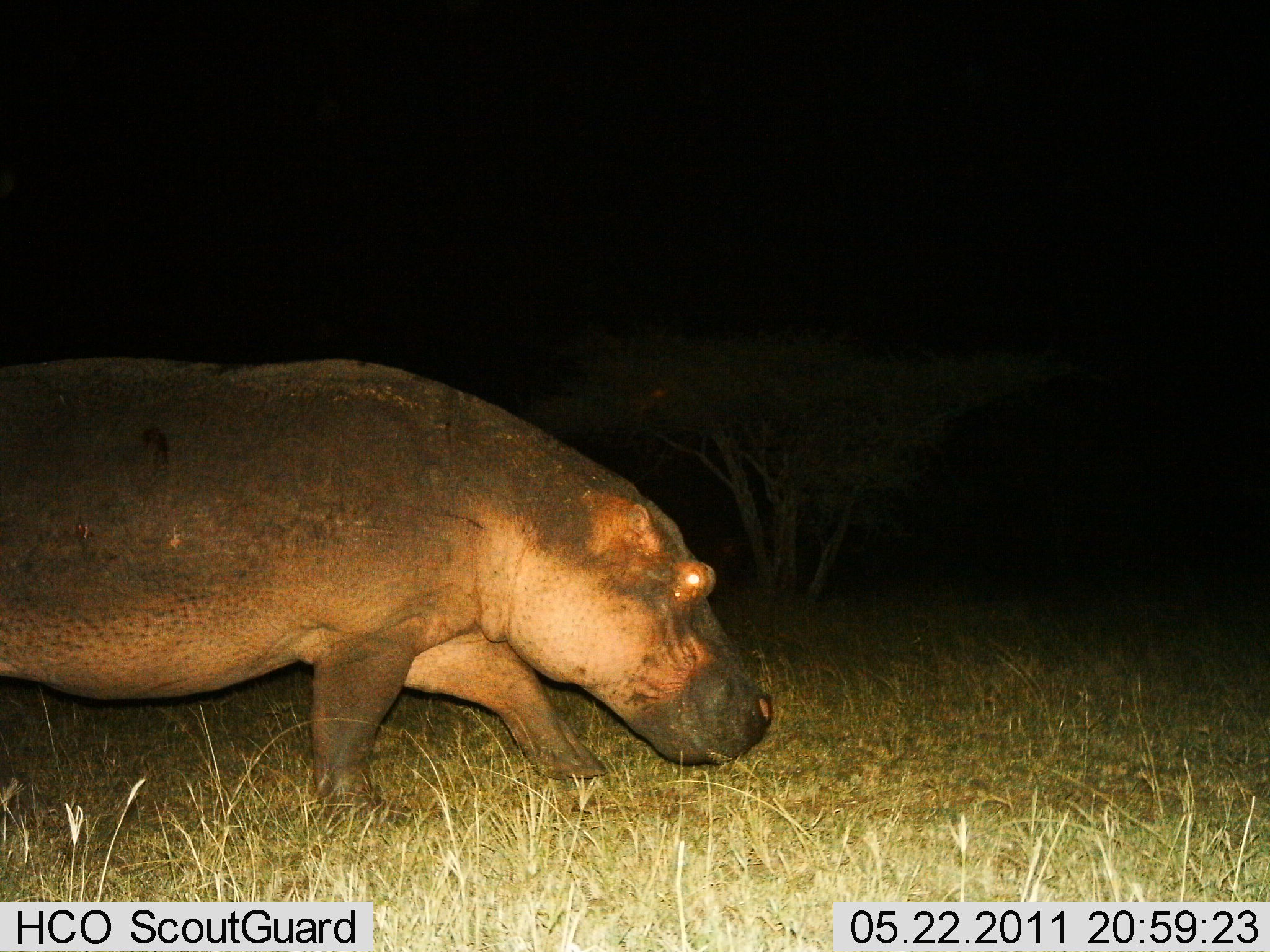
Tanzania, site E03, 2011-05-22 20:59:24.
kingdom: Animalia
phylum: Chordata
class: Mammalia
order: Artiodactyla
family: Hippopotamidae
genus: Hippopotamus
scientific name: Hippopotamus amphibius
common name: hippopotamus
Hippopotamus (Hippopotamus amphibius), count 1. Behavior (volunteer vote fractions): standing 30%, resting 0%, moving 80%, interacting 0%. Young present (vote fraction): 0%. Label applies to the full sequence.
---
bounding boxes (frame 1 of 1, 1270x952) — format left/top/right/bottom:
animal: 2/352/777/834